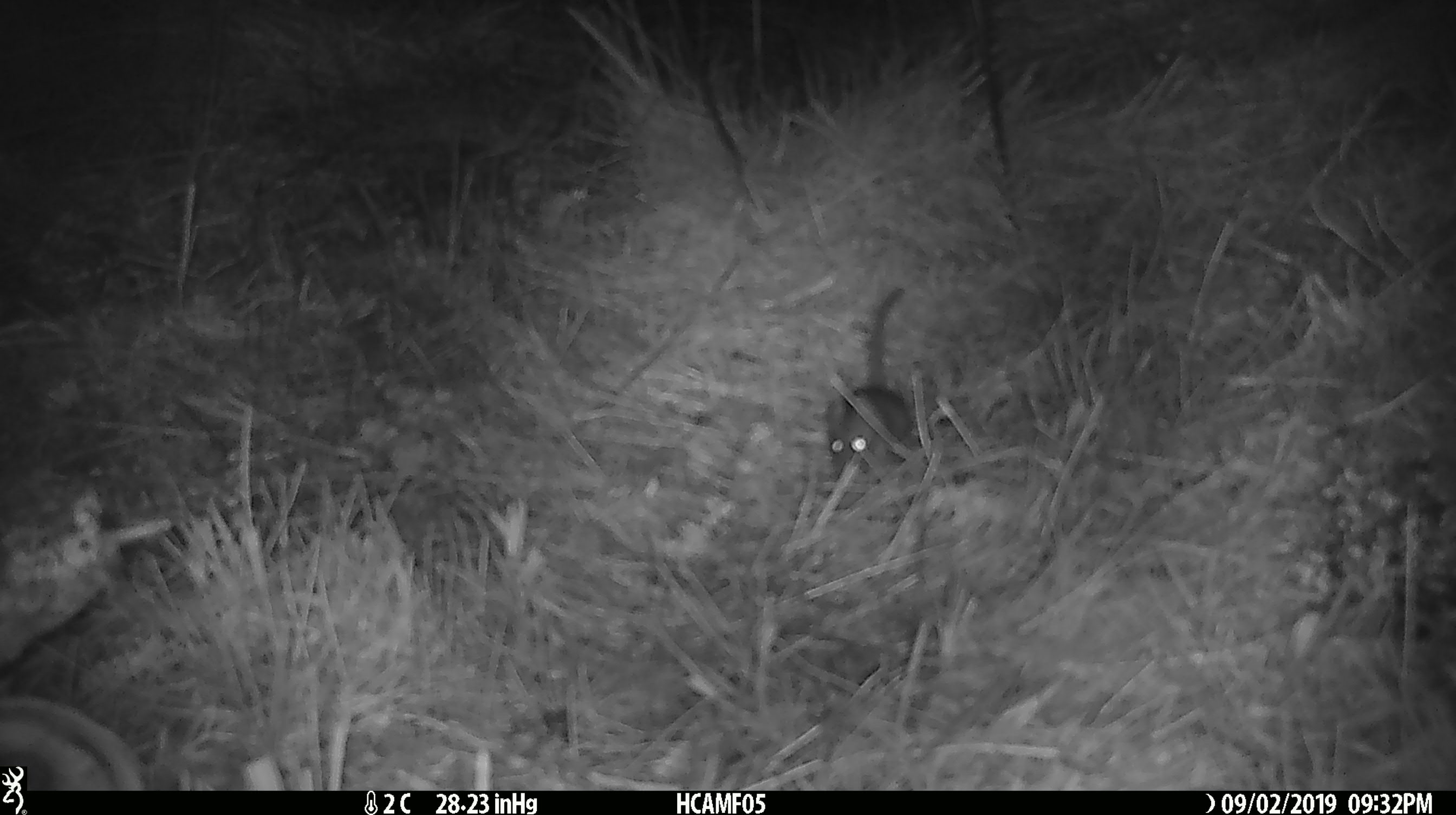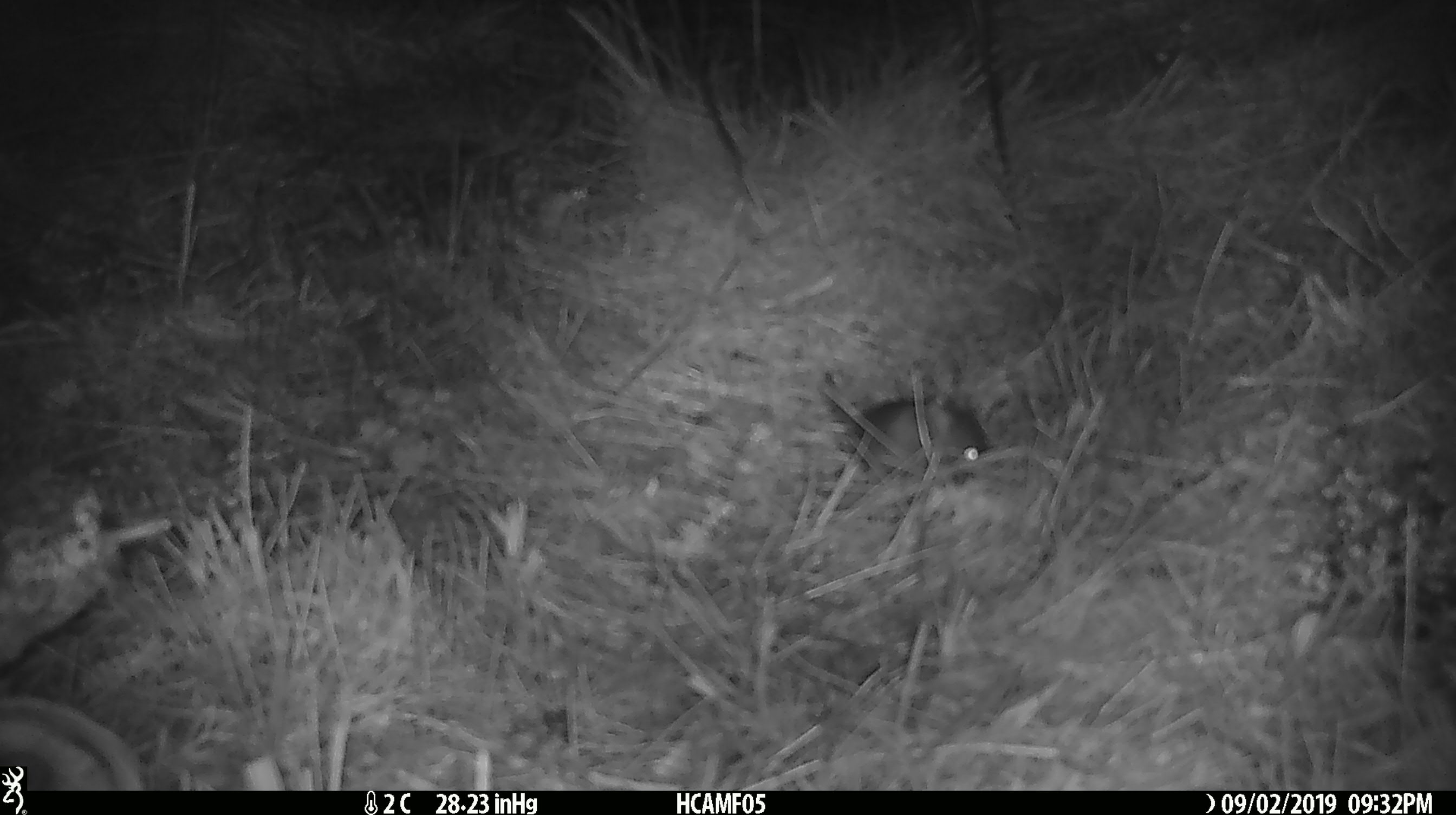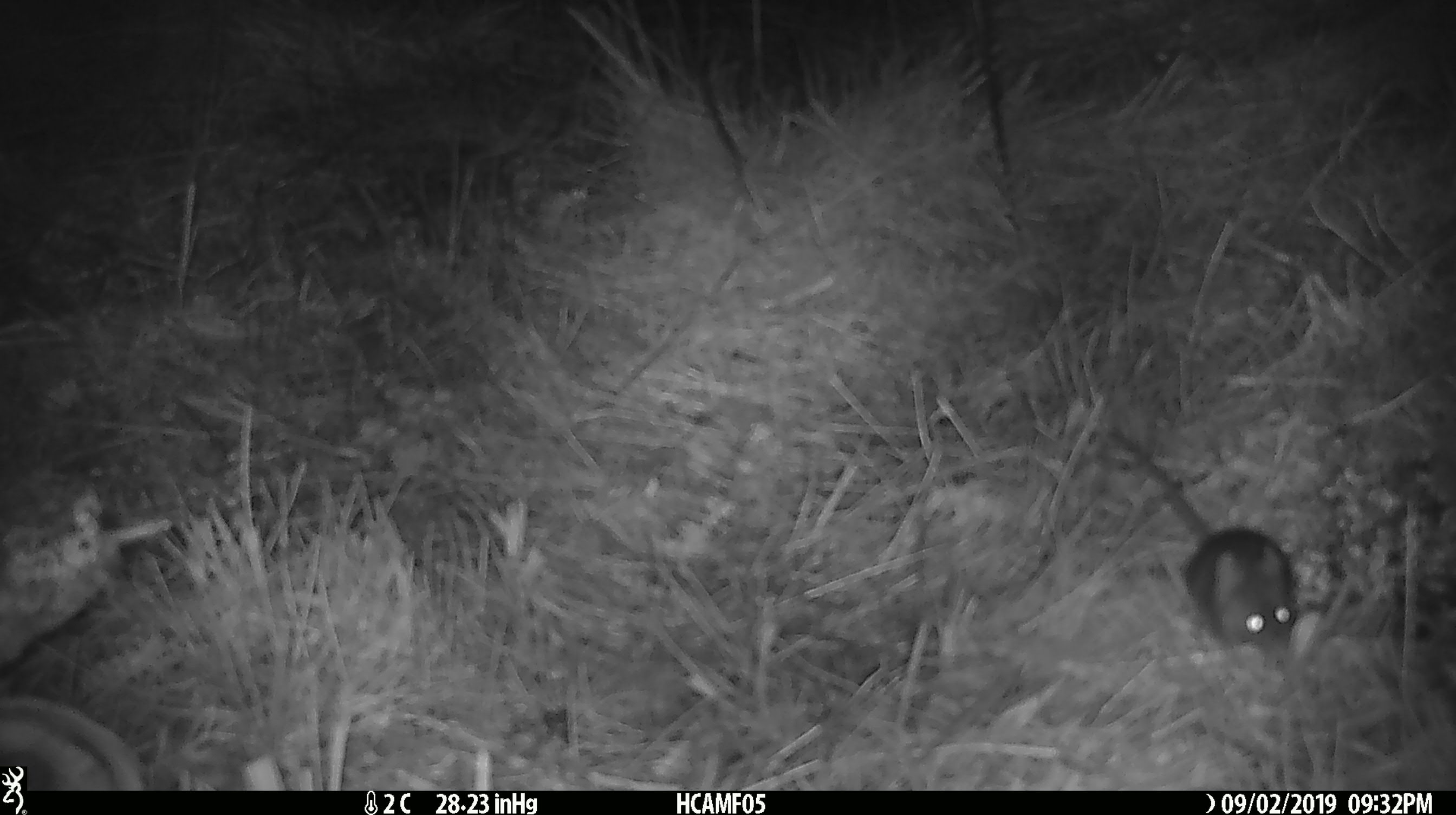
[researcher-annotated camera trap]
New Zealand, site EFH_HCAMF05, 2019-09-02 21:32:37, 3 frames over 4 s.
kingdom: Animalia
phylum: Chordata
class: Mammalia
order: Rodentia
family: Muridae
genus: Mus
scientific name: Mus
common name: mouse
Mouse (Mus).